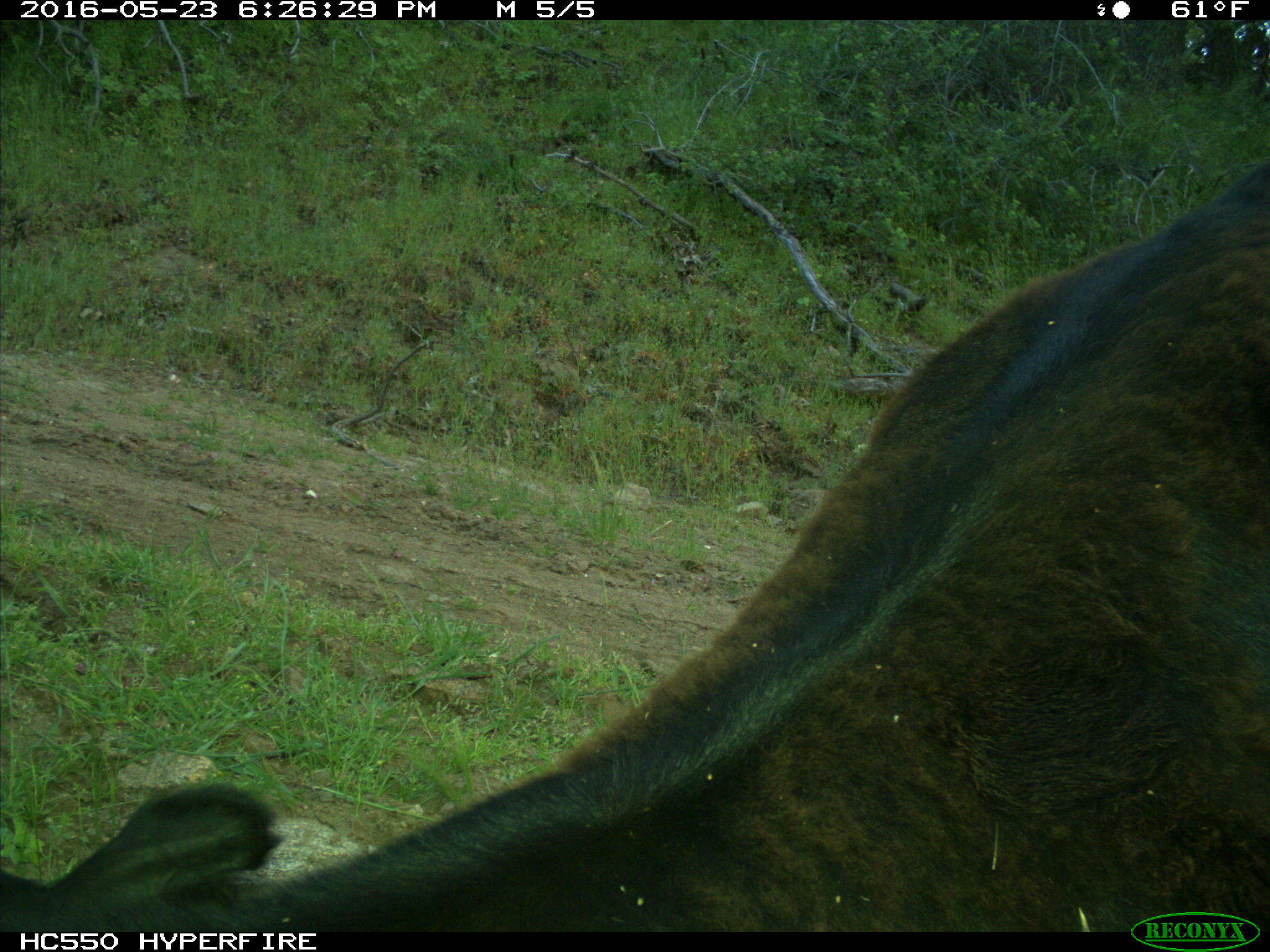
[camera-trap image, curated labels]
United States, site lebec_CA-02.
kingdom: Animalia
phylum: Chordata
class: Mammalia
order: Artiodactyla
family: Bovidae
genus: Bos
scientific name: Bos taurus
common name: domestic cow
Bos taurus (domestic cow).